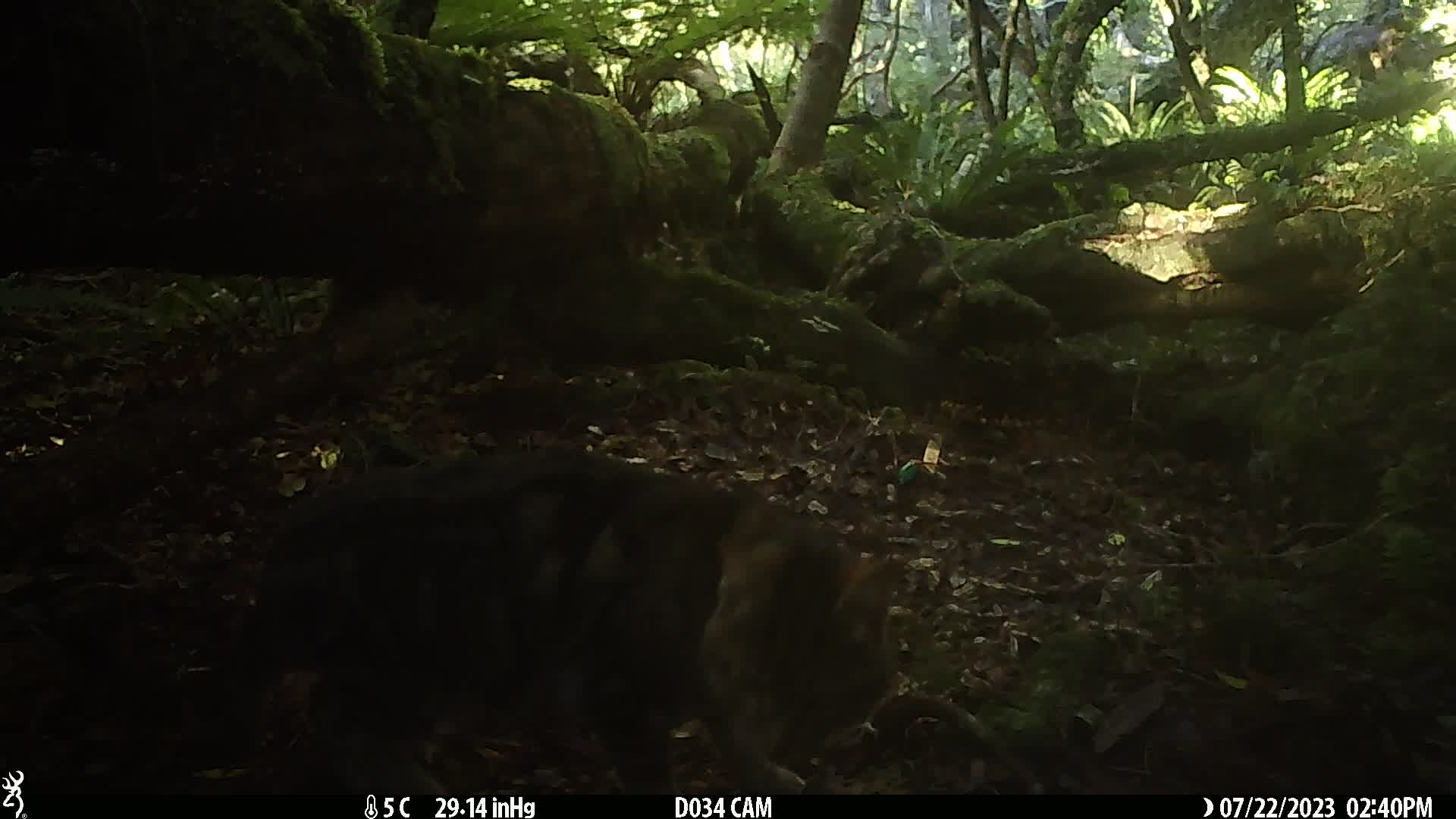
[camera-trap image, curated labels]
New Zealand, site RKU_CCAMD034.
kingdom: Animalia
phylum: Chordata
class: Mammalia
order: Carnivora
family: Felidae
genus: Felis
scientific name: Felis catus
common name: domestic cat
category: cat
Cat (domestic cat) (Felis catus).